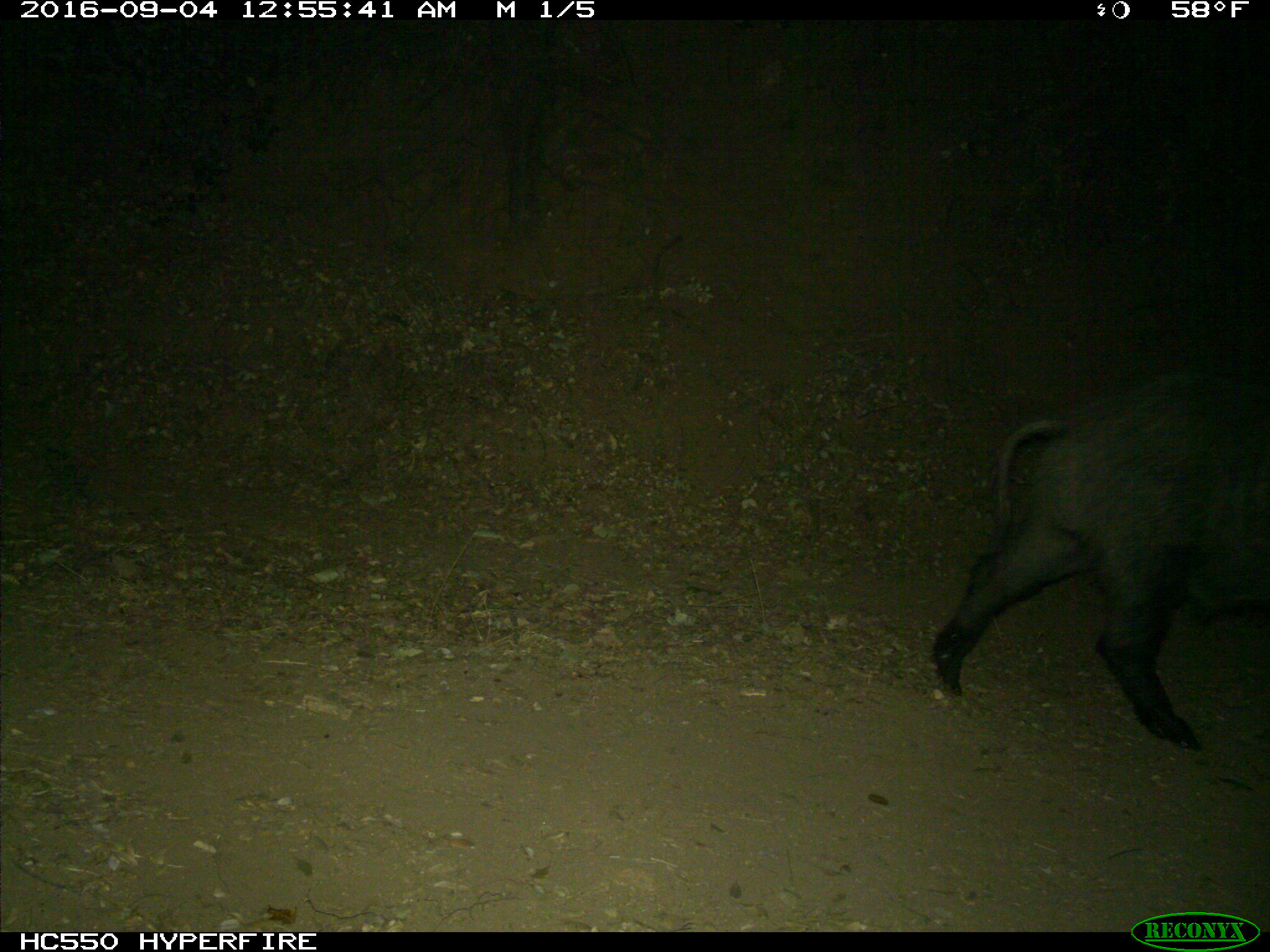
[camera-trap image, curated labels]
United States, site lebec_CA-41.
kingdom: Animalia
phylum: Chordata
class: Mammalia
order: Artiodactyla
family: Suidae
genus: Sus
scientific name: Sus scrofa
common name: wild boar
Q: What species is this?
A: Sus scrofa (wild boar).